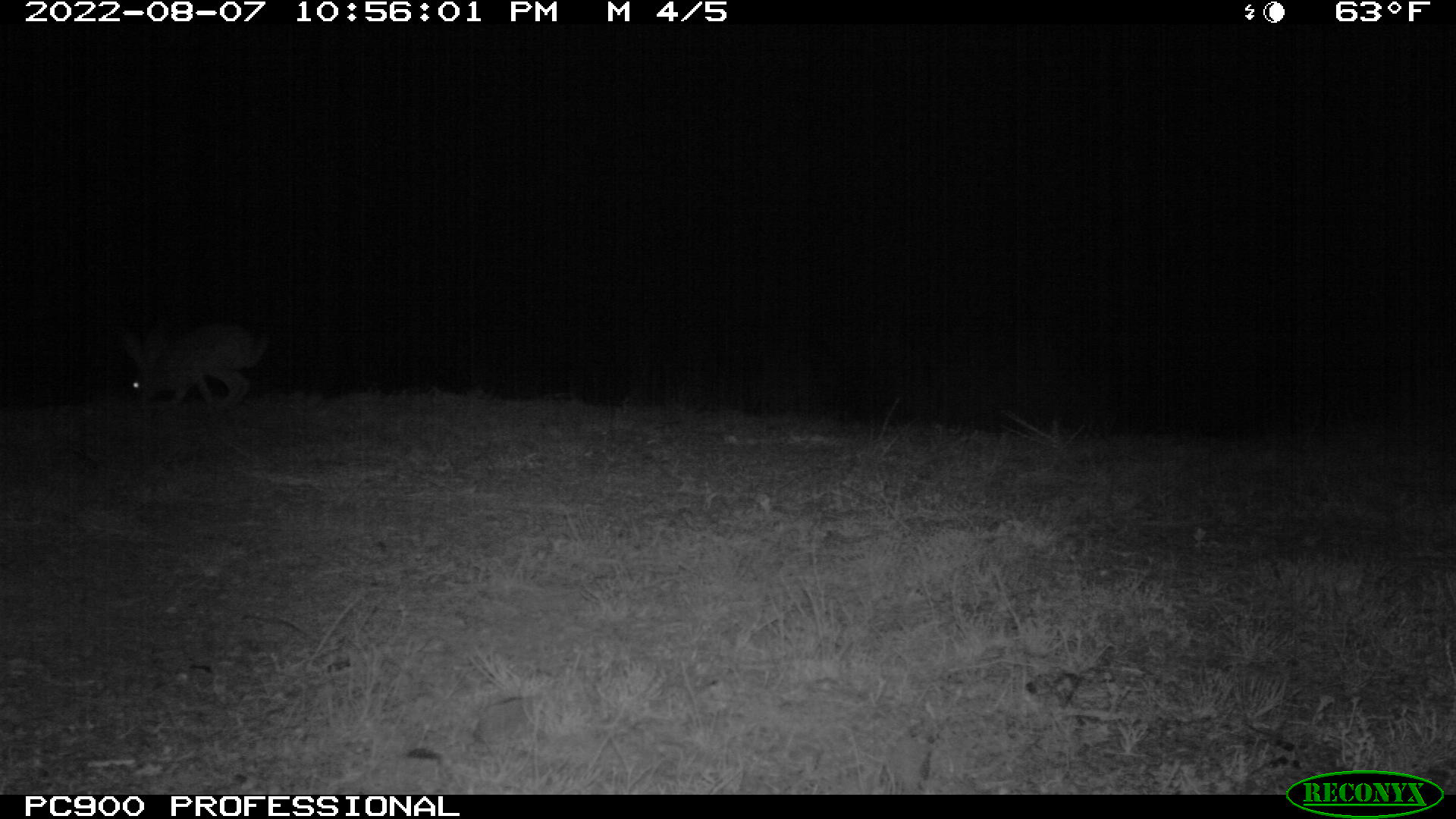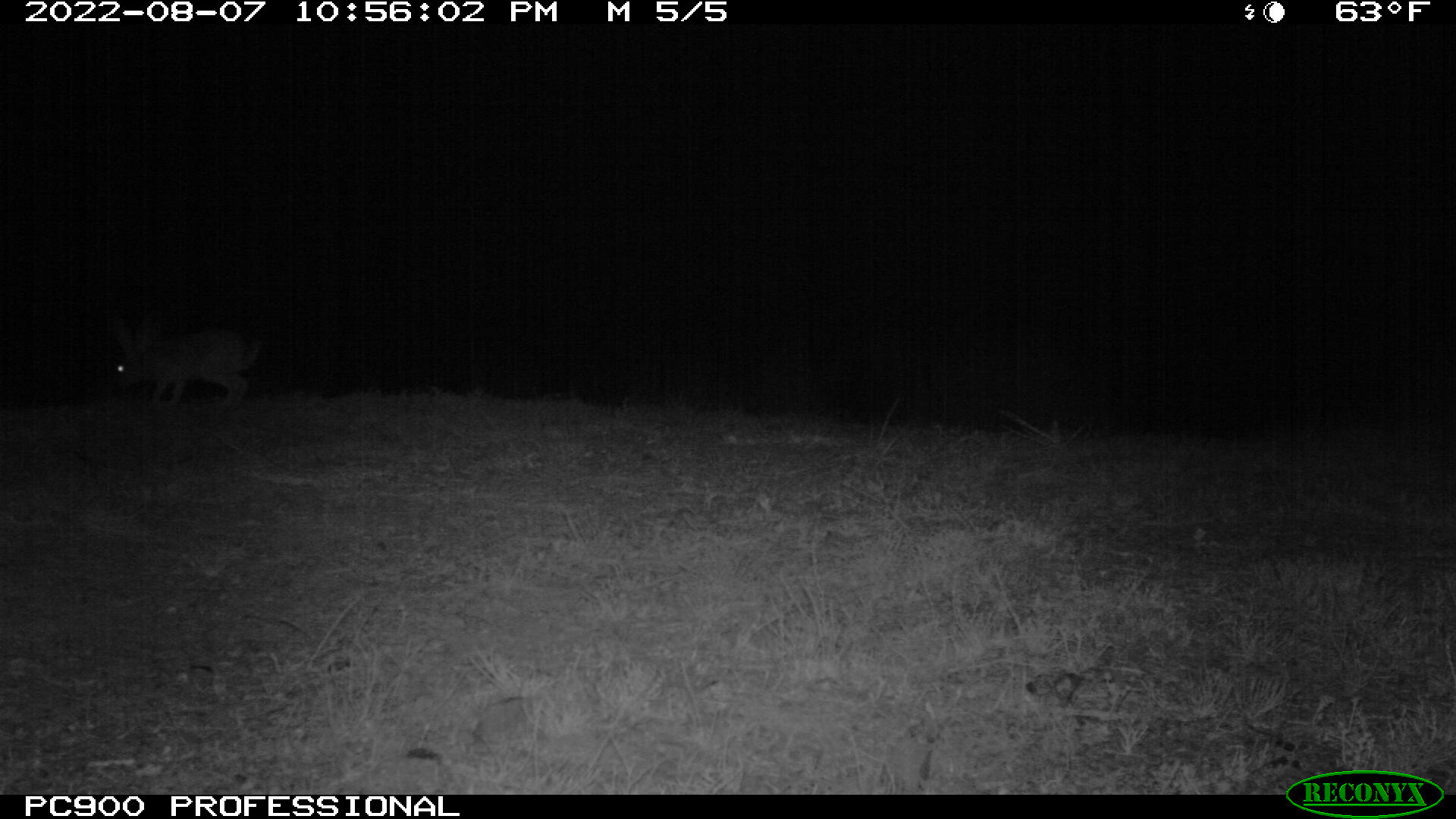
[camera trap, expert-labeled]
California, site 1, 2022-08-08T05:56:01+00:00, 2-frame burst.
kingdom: Animalia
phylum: Chordata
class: Mammalia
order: Lagomorpha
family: Leporidae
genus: Lepus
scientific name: Lepus californicus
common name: black-tailed jackrabbit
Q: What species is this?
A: Black-tailed jackrabbit (Lepus californicus).